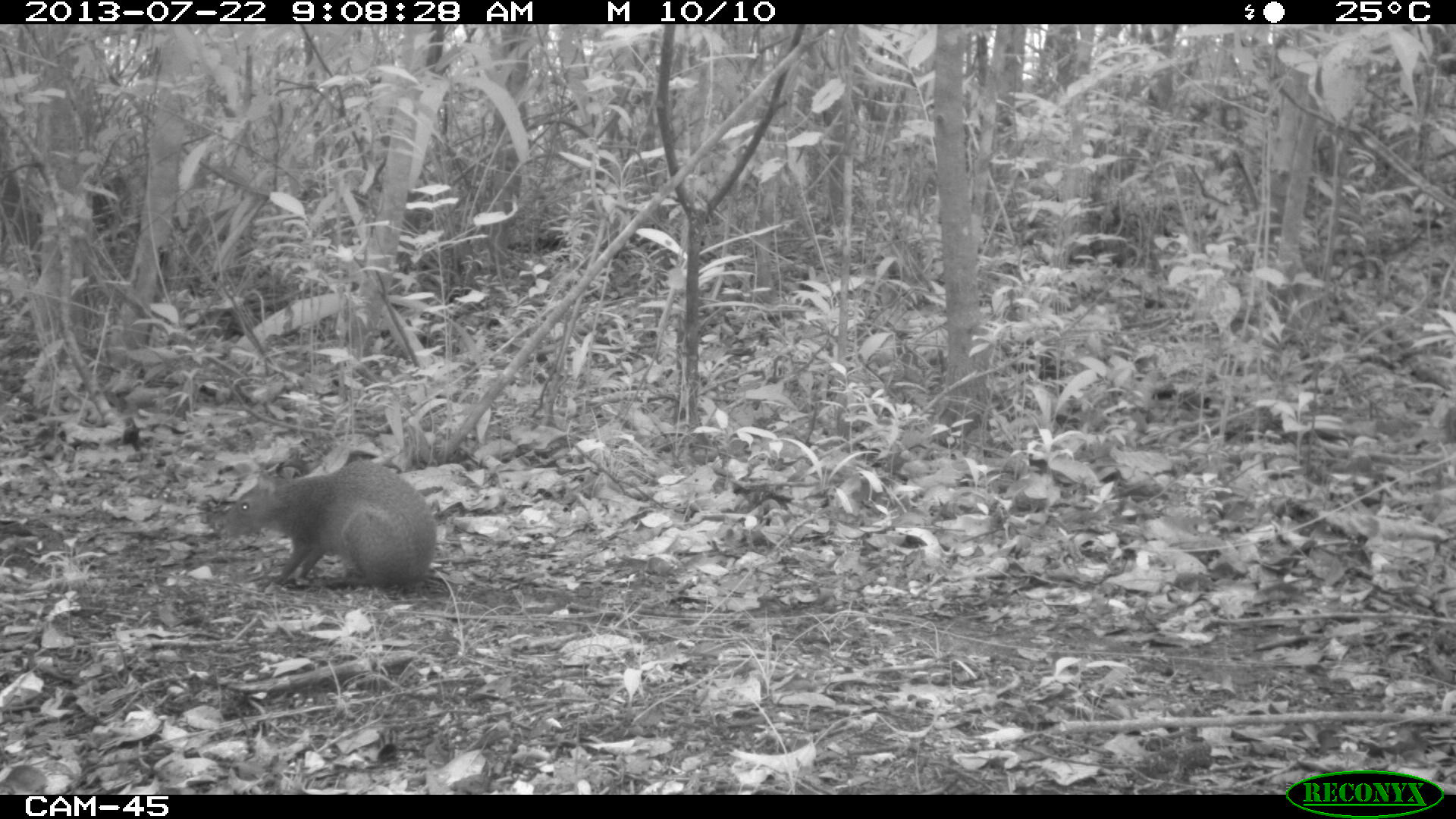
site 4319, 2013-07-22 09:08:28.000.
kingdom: Animalia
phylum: Chordata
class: Mammalia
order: Rodentia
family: Dasyproctidae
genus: Dasyprocta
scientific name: Dasyprocta punctata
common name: central american agouti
Dasyprocta punctata (central american agouti), count 1.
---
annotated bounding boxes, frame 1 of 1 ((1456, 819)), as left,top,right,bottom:
dasyprocta punctata: 218,458,438,593